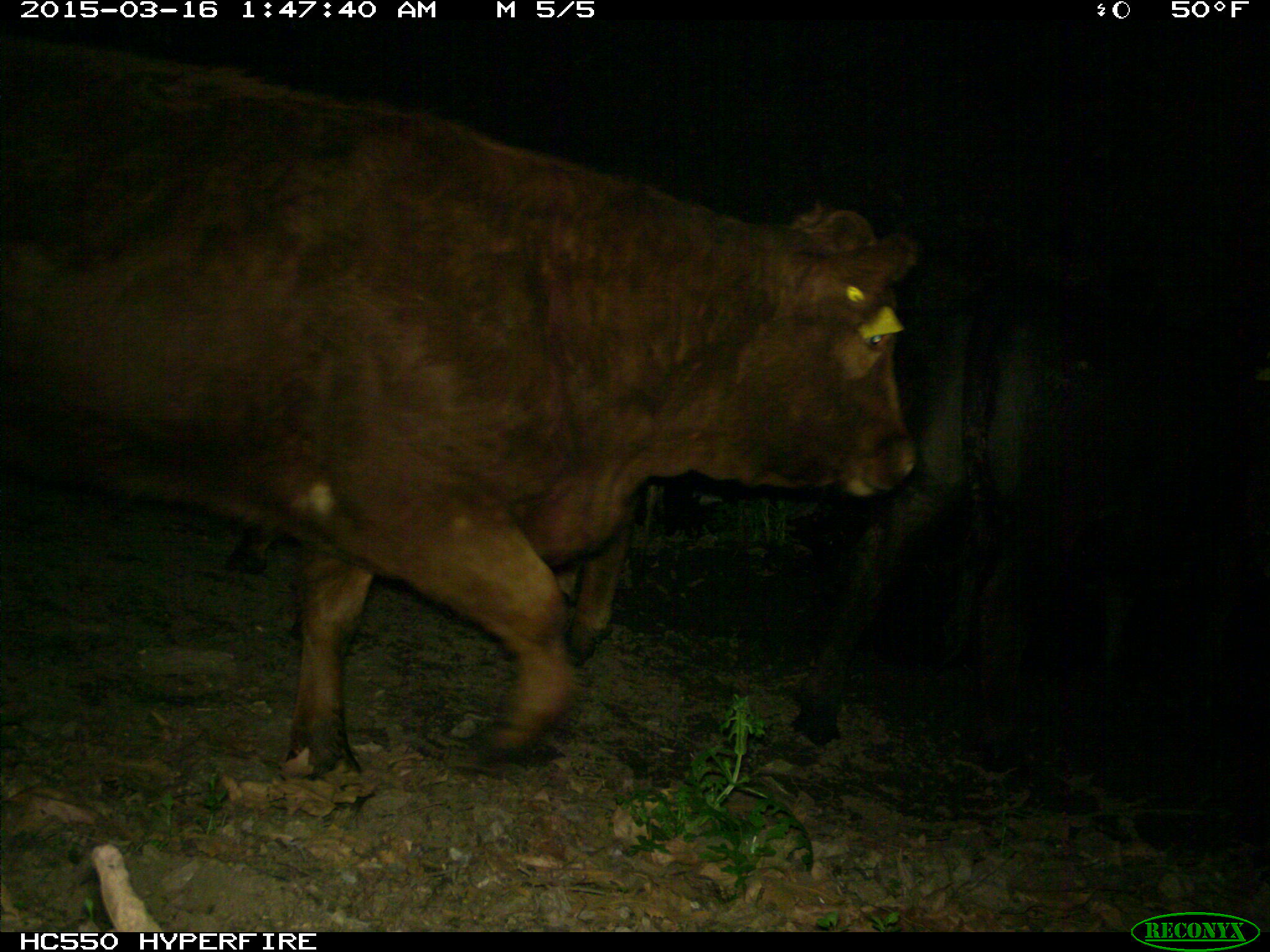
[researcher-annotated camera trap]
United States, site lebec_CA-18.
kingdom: Animalia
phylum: Chordata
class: Mammalia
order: Artiodactyla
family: Bovidae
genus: Bos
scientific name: Bos taurus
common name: domestic cow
Bos taurus (domestic cow).